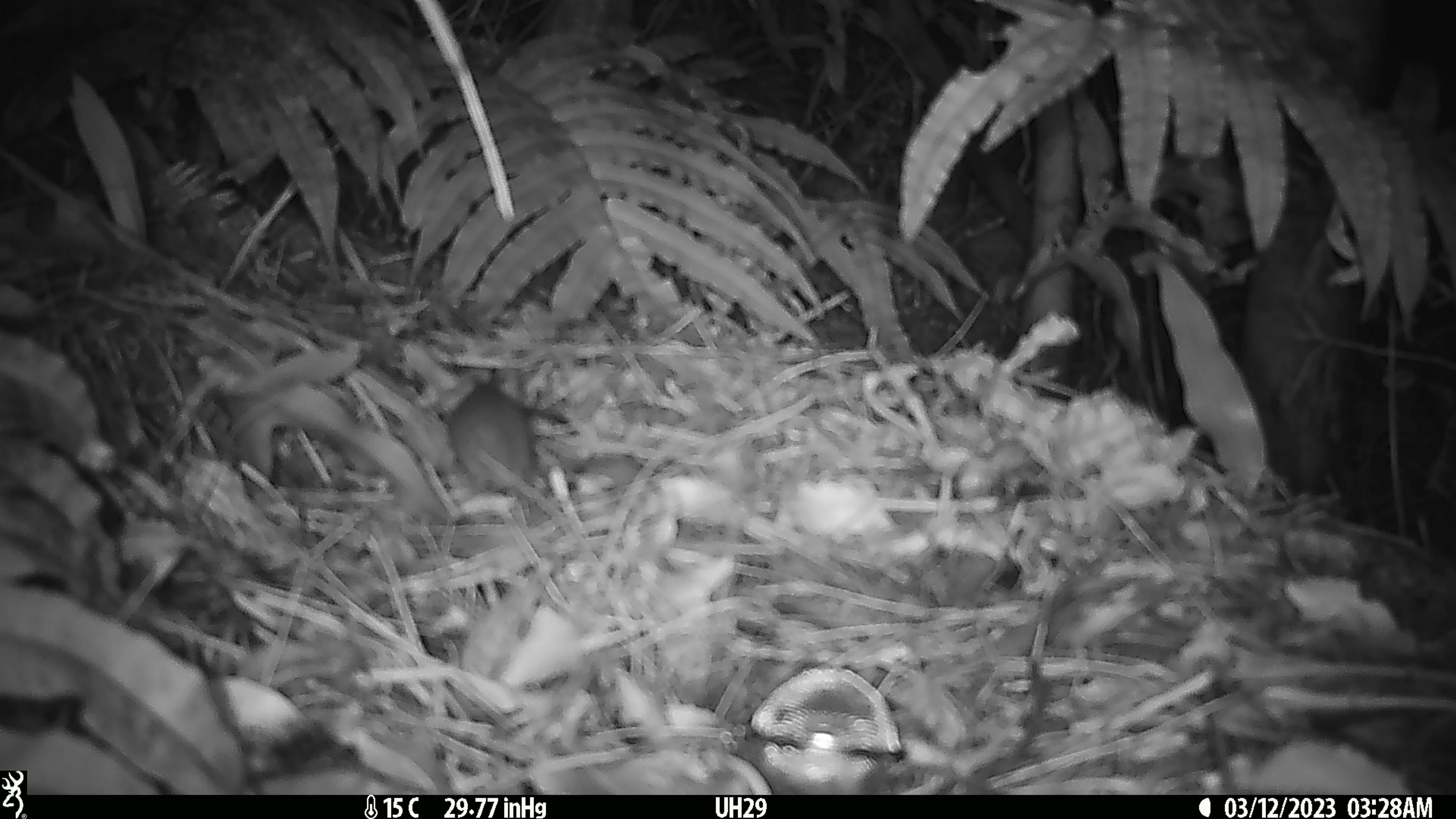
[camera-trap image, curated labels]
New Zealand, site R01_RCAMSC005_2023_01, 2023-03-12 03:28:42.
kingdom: Animalia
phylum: Chordata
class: Mammalia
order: Rodentia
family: Muridae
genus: Mus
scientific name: Mus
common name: mouse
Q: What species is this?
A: Mouse (Mus).